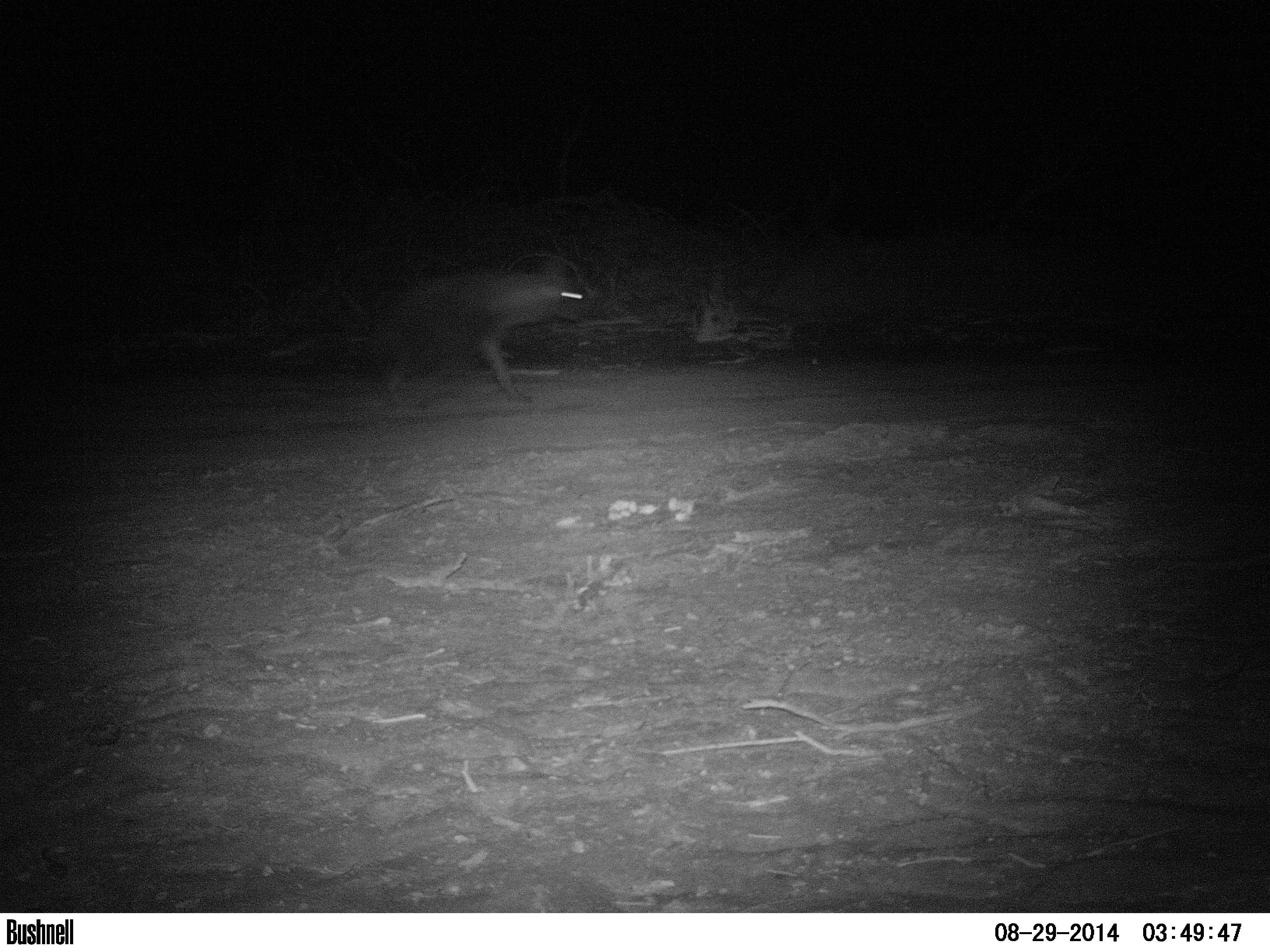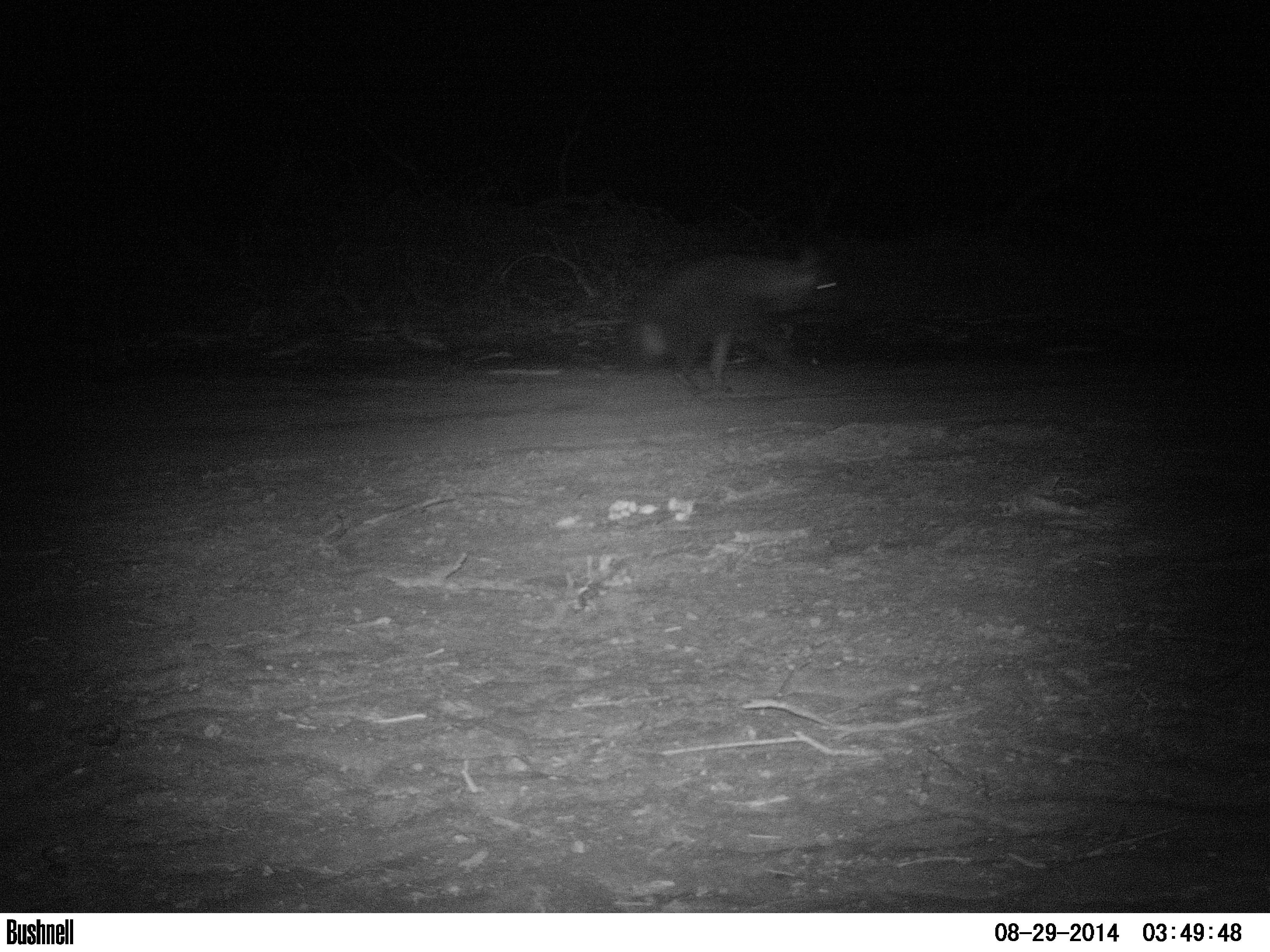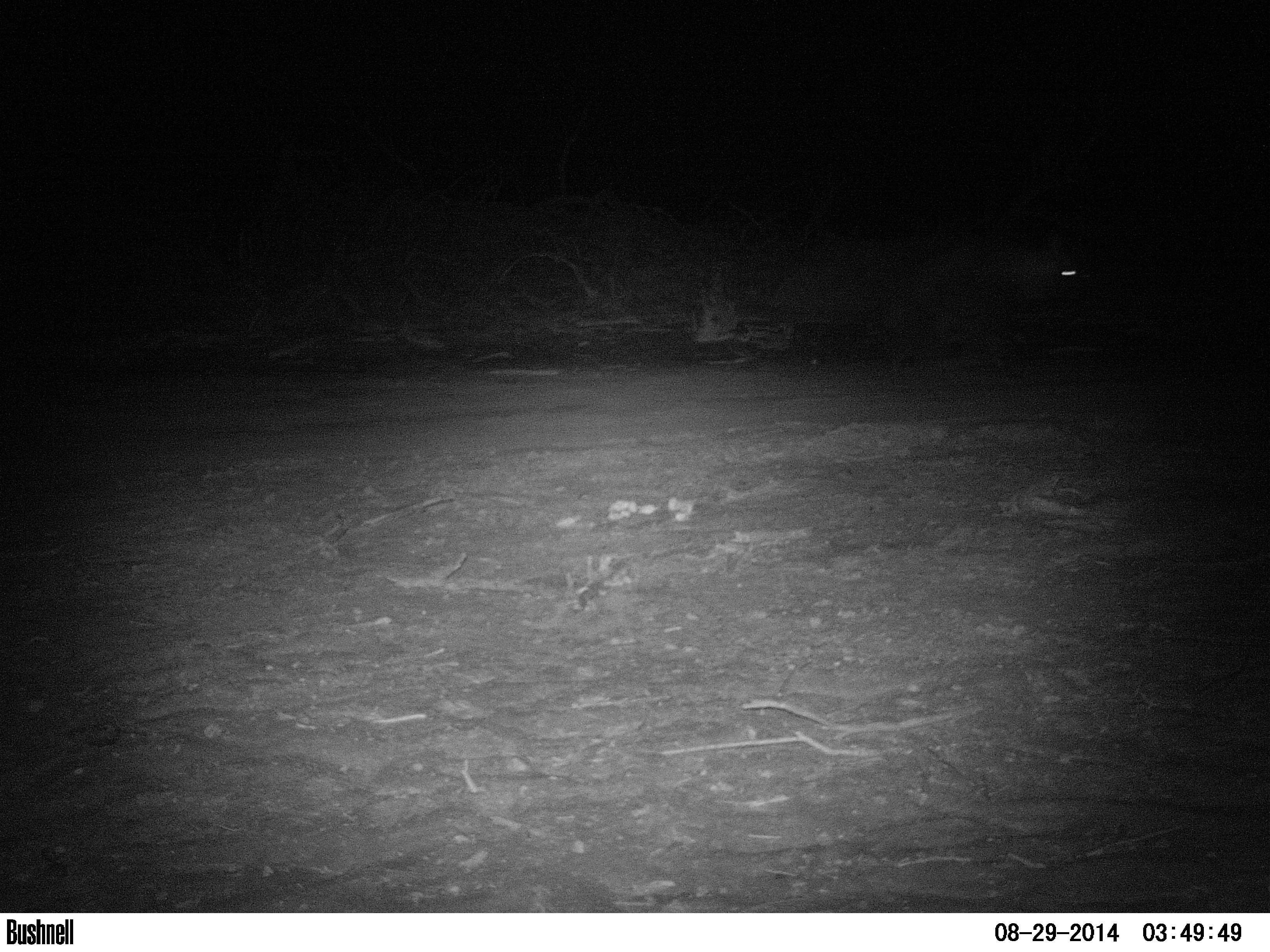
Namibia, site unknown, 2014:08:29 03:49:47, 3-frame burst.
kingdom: Animalia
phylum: Chordata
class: Mammalia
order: Carnivora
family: Hyaenidae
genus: Parahyaena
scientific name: Parahyaena brunnea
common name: brown hyena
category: hyaena brunnea